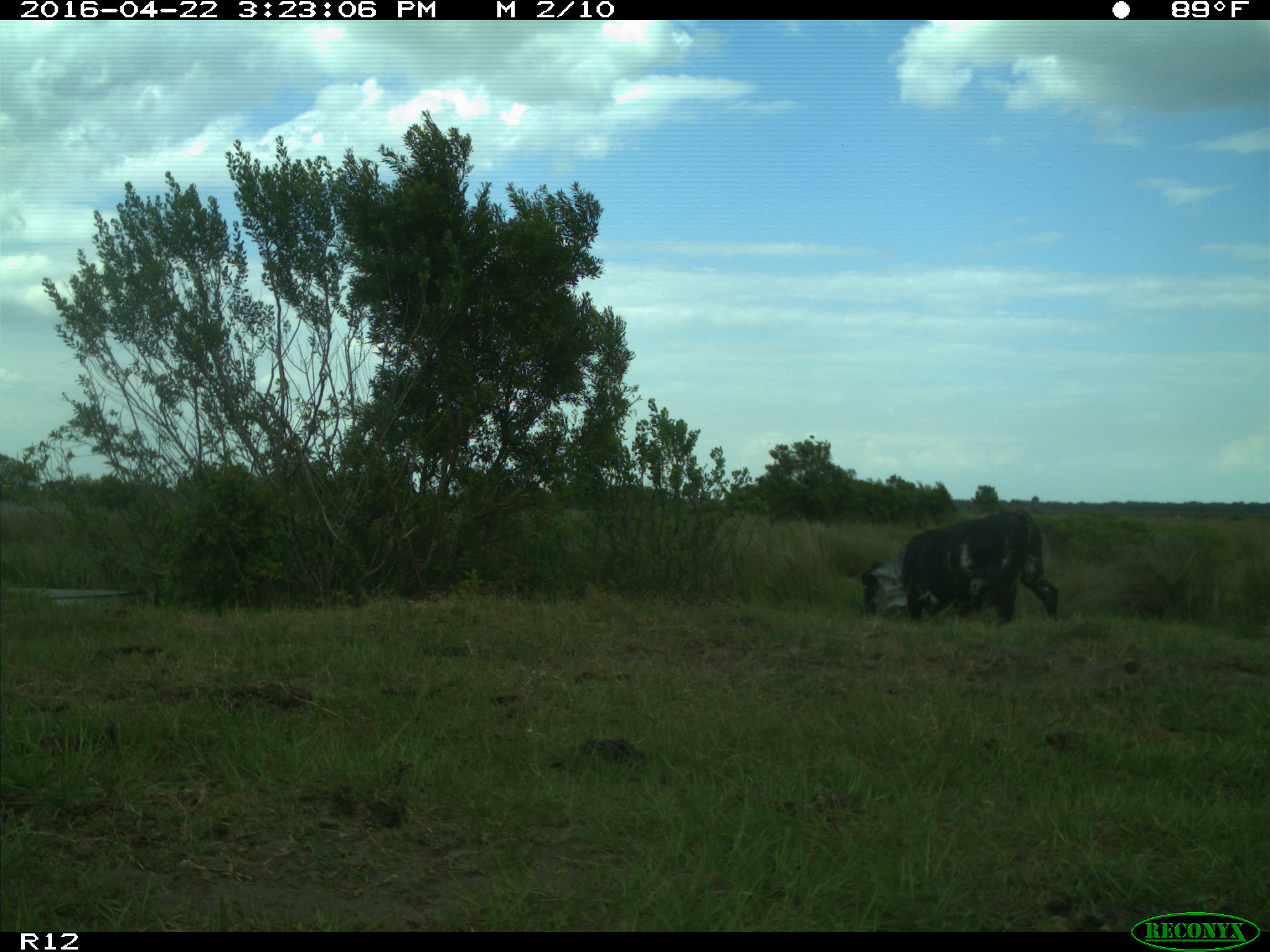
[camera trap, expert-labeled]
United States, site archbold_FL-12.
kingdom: Animalia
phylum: Chordata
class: Mammalia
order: Artiodactyla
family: Bovidae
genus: Bos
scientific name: Bos taurus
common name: domestic cow